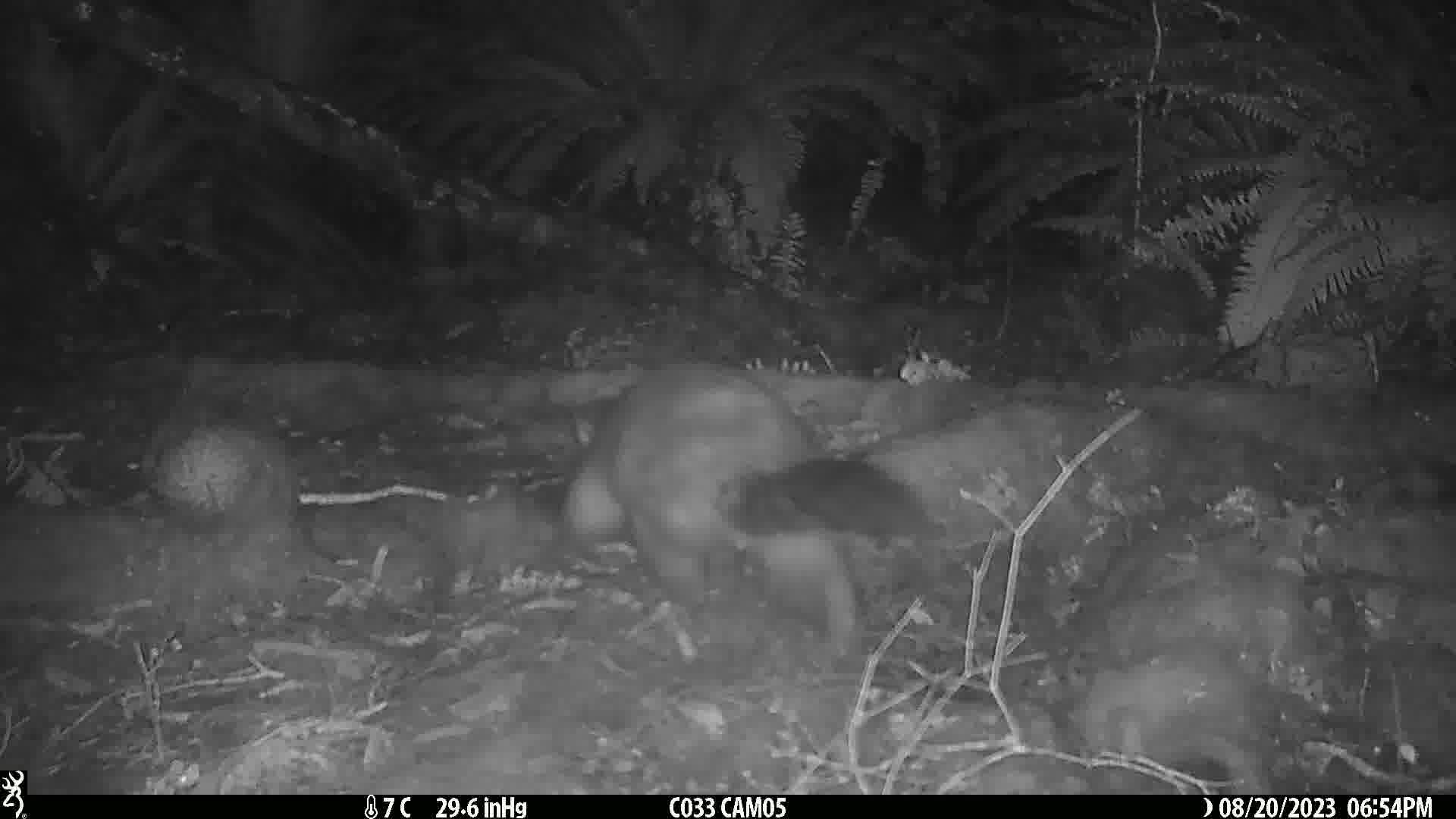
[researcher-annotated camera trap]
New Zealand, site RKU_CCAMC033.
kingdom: Animalia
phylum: Chordata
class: Mammalia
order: Diprotodontia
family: Phalangeridae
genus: Trichosurus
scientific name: Trichosurus vulpecula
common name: common brushtail possum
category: possum